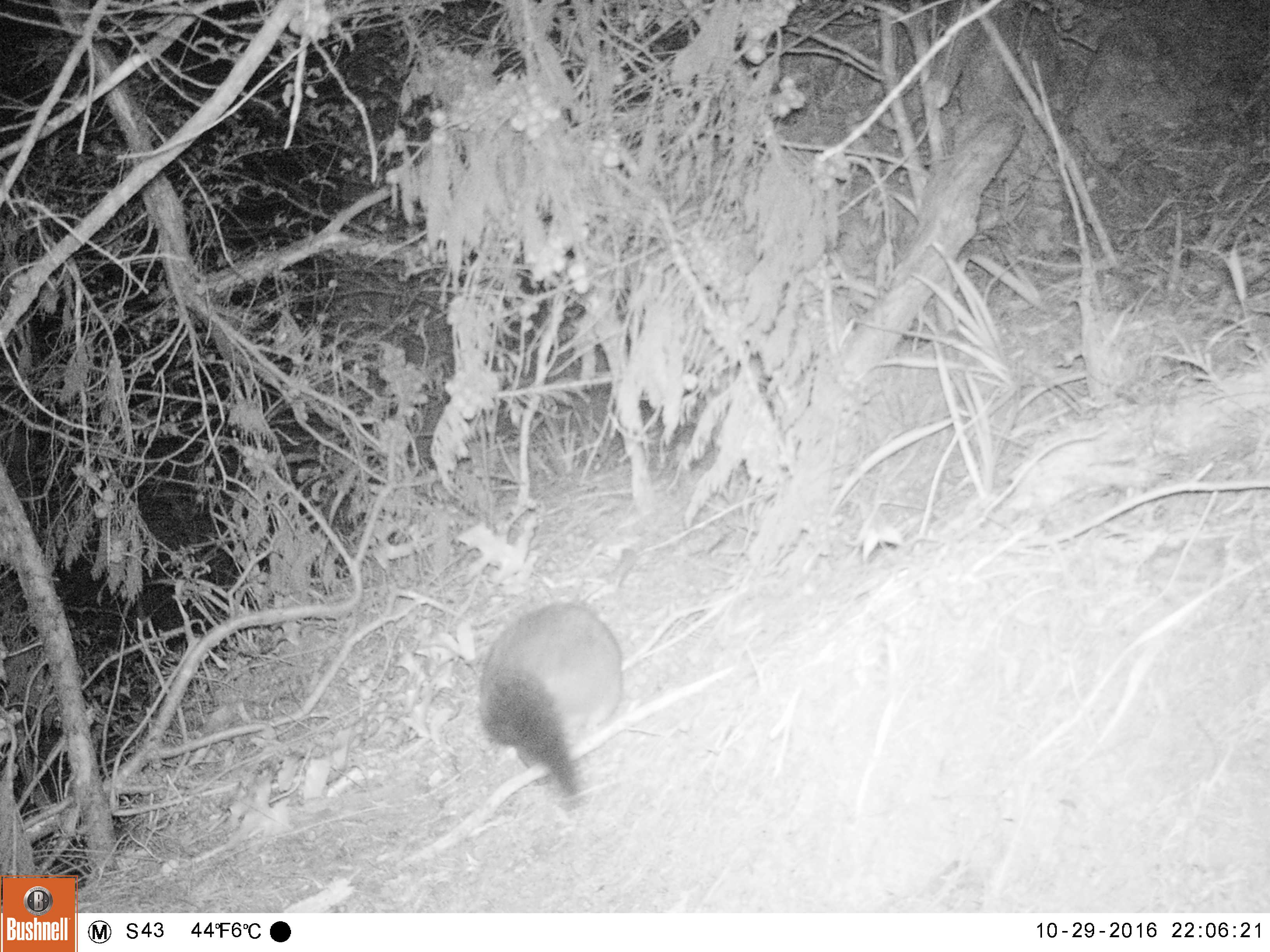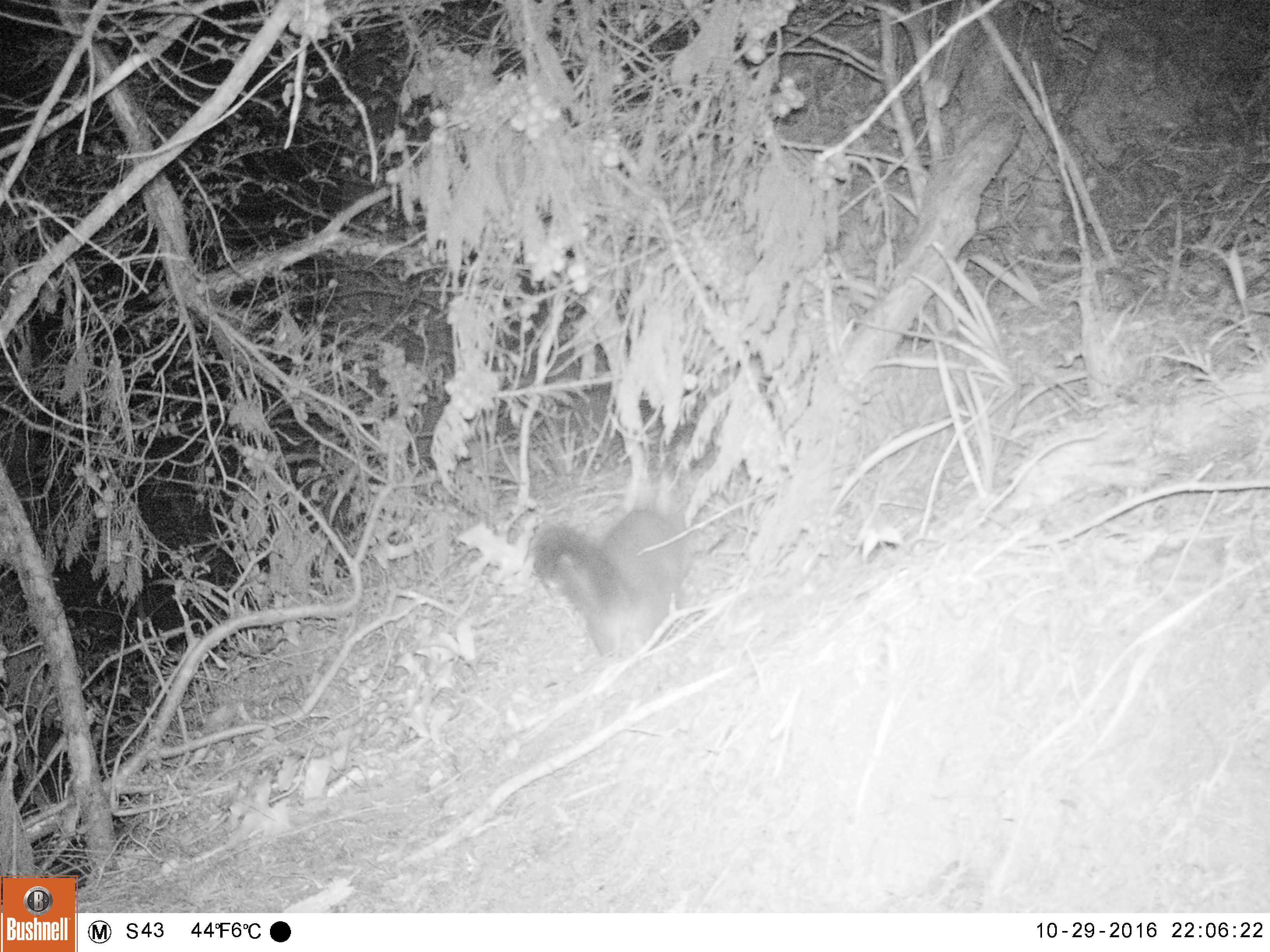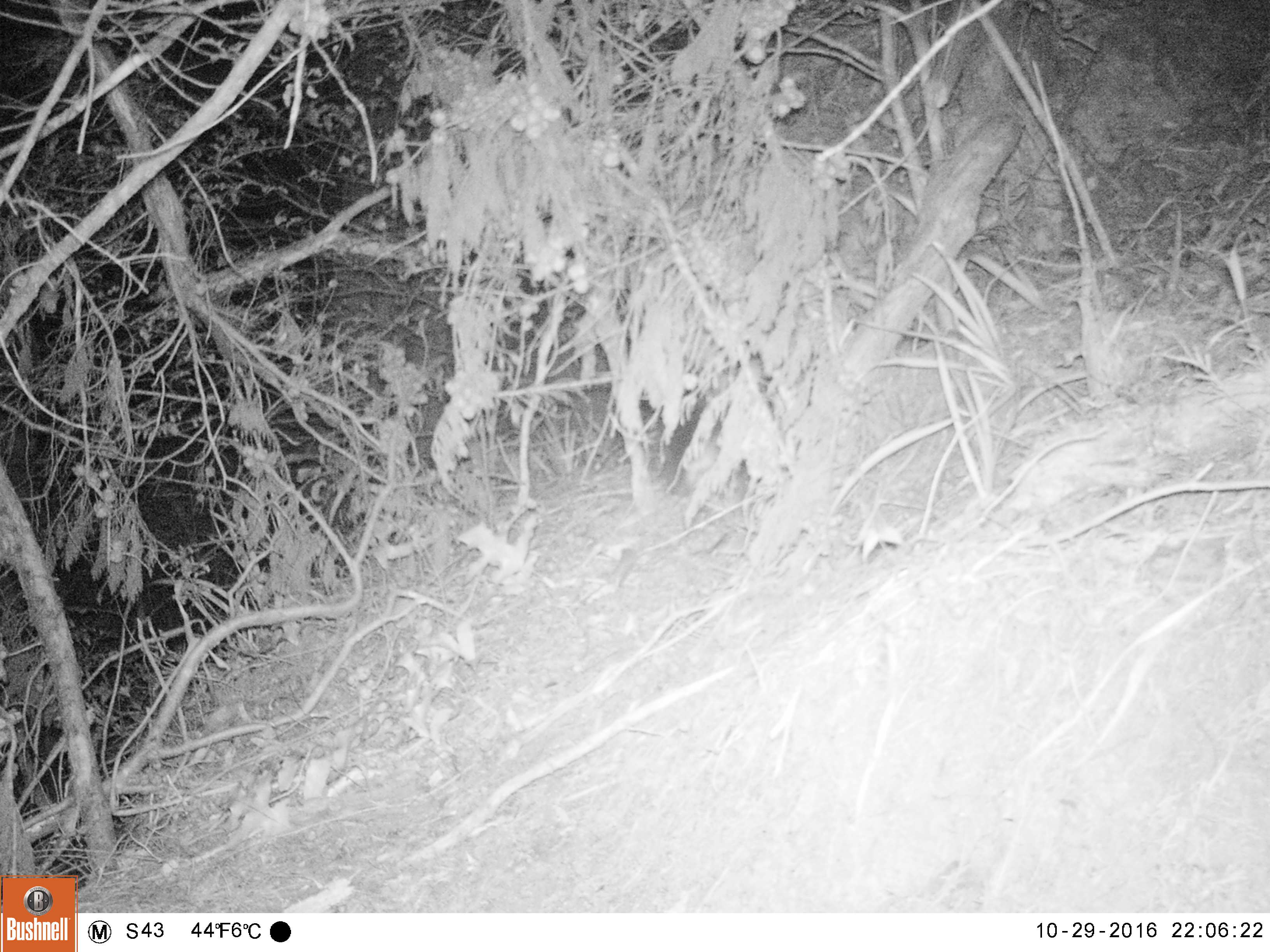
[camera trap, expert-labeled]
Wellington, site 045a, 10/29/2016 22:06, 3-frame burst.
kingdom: Animalia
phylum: Chordata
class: Mammalia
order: Didelphimorphia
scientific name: Didelphimorphia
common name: possum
Possum (Didelphimorphia).